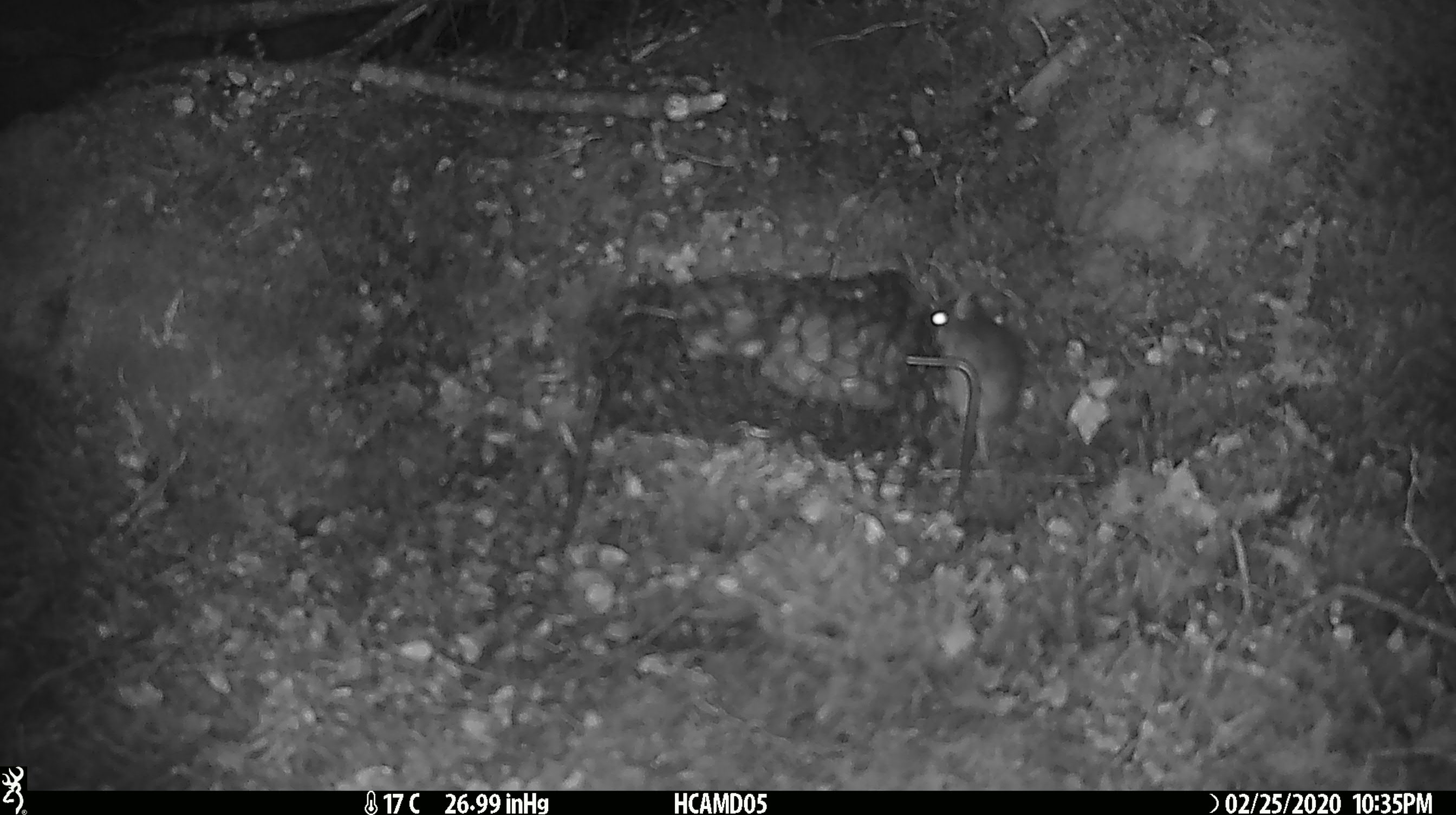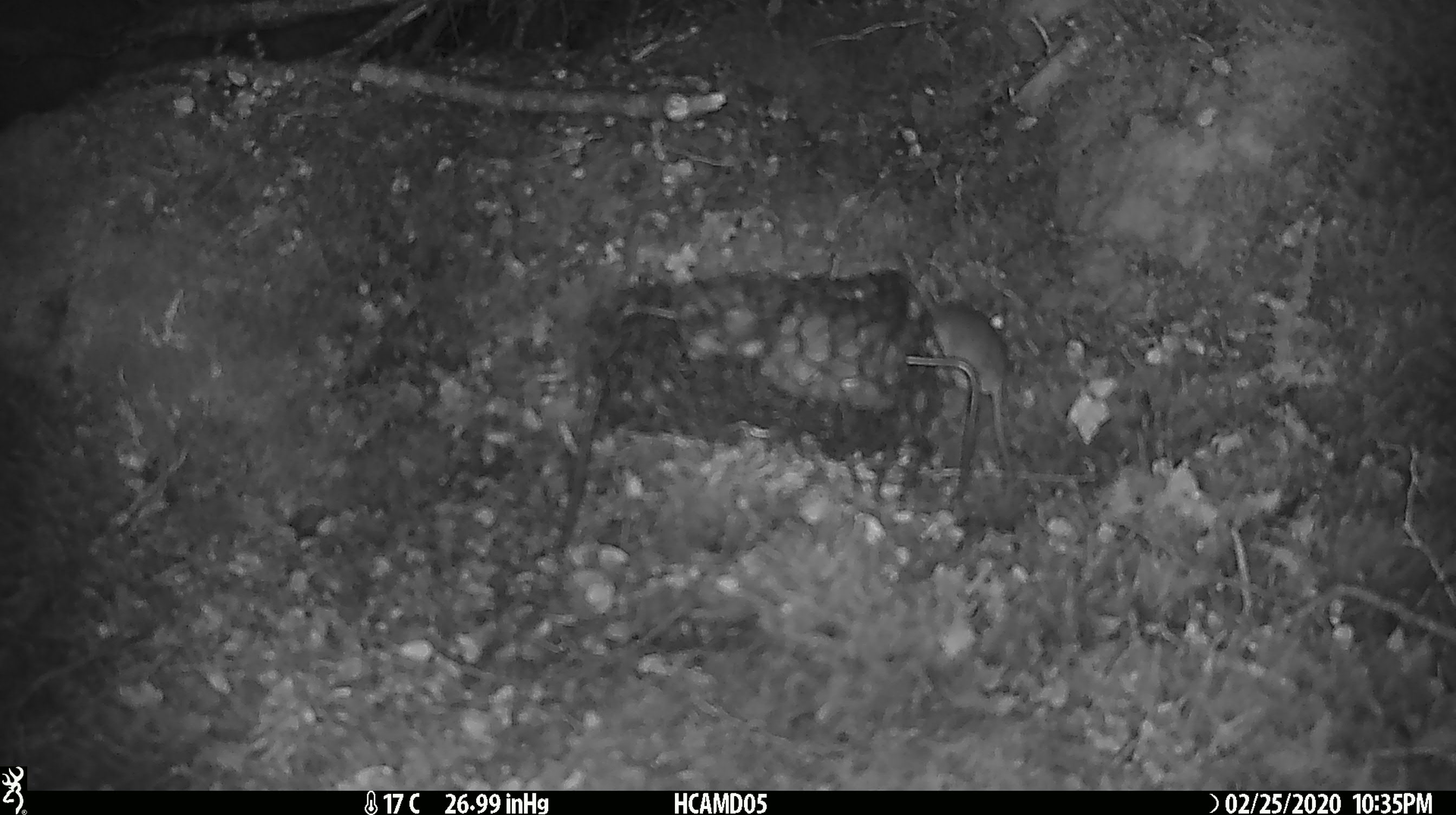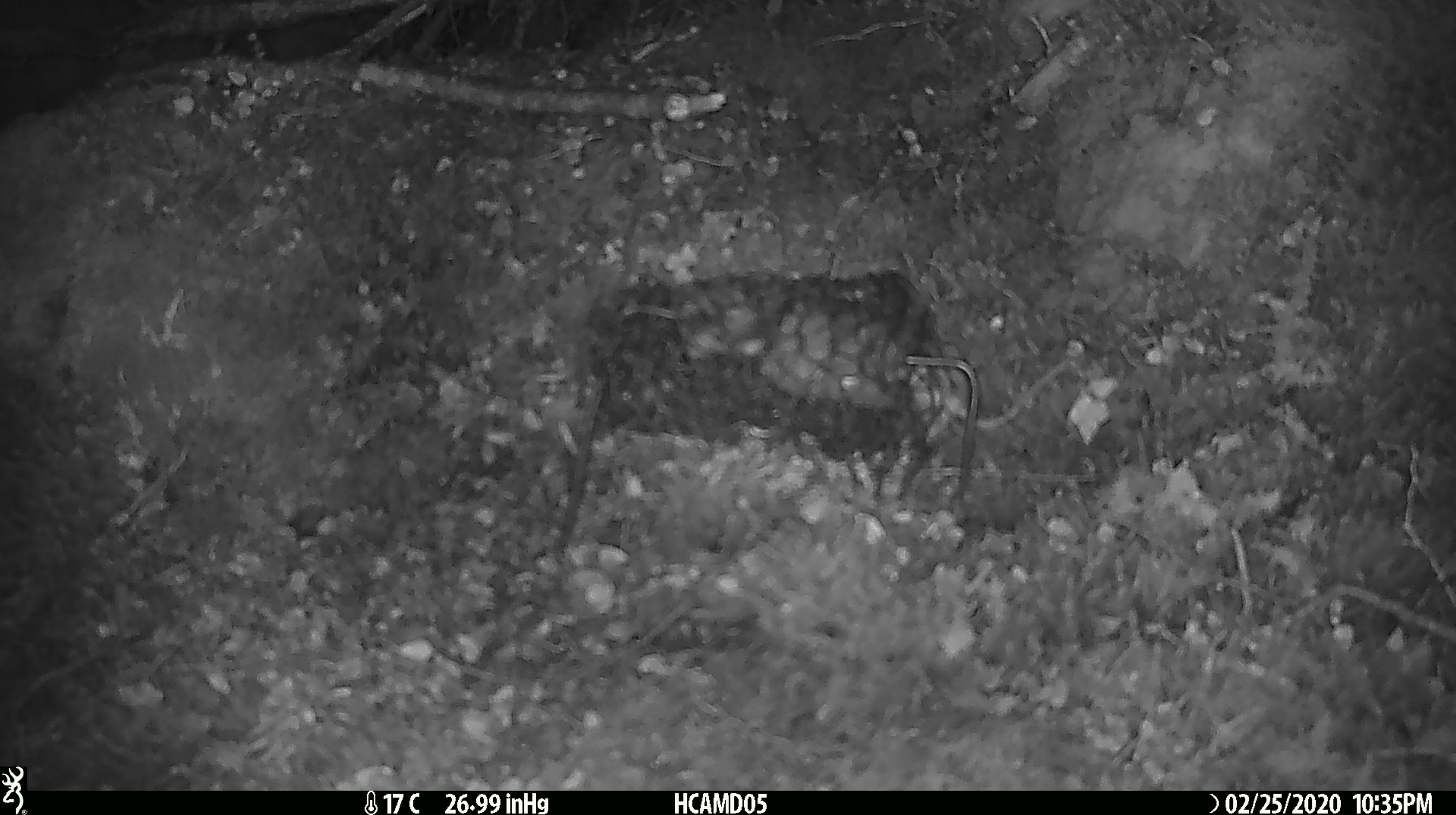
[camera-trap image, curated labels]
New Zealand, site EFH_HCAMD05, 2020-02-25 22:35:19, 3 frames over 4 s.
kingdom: Animalia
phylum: Chordata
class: Mammalia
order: Rodentia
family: Muridae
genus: Mus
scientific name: Mus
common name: mouse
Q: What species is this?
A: Mouse (Mus).